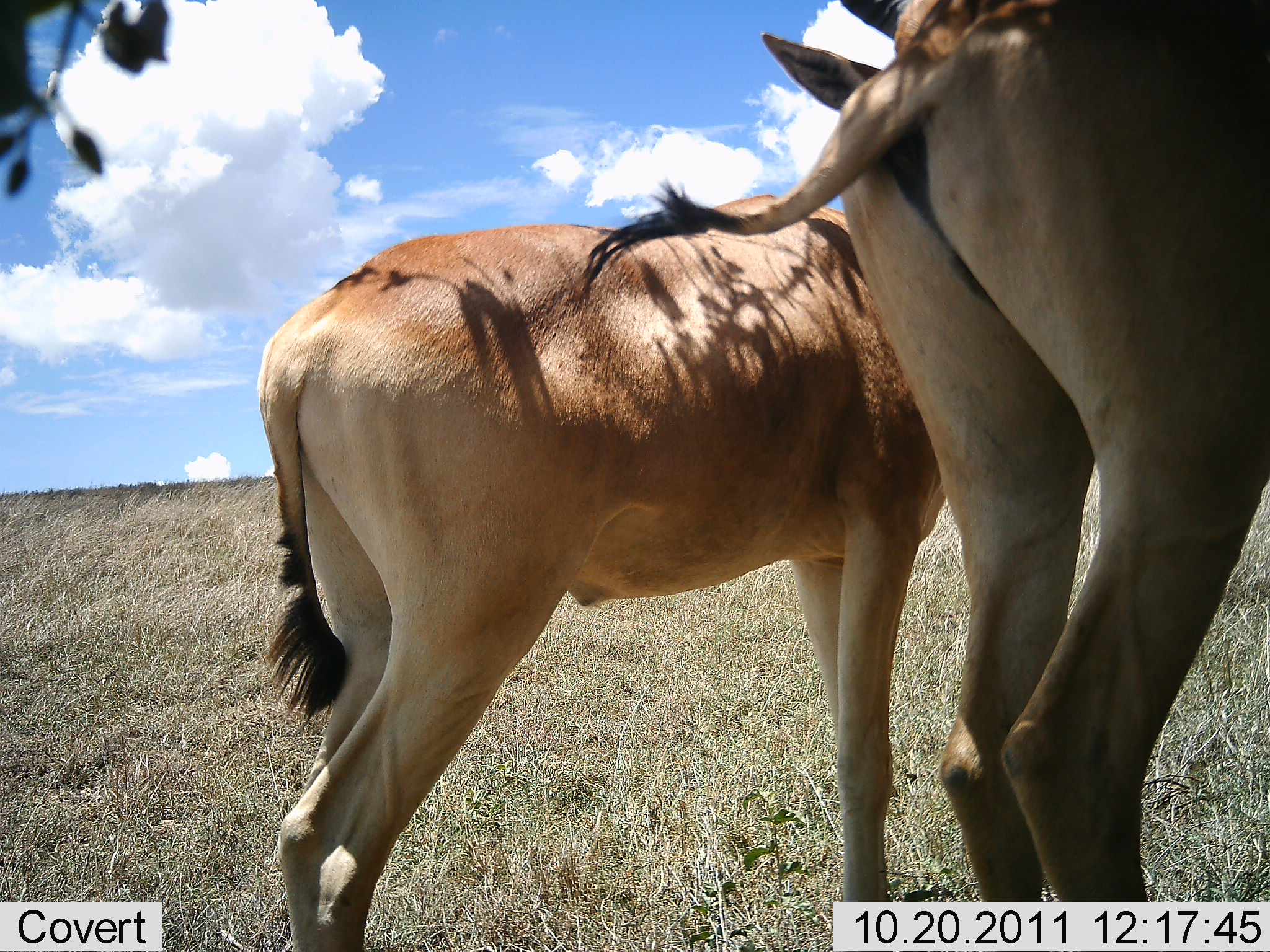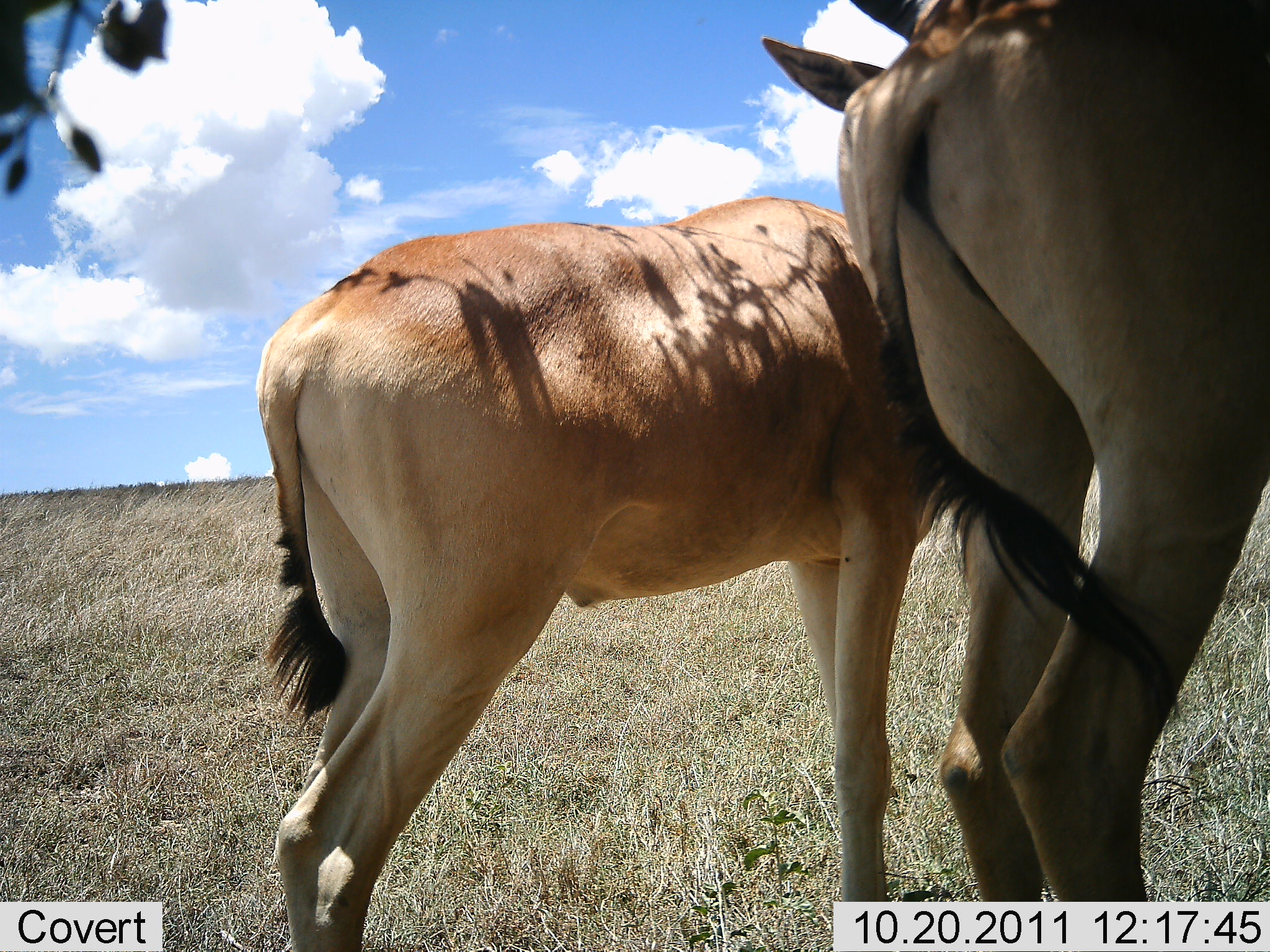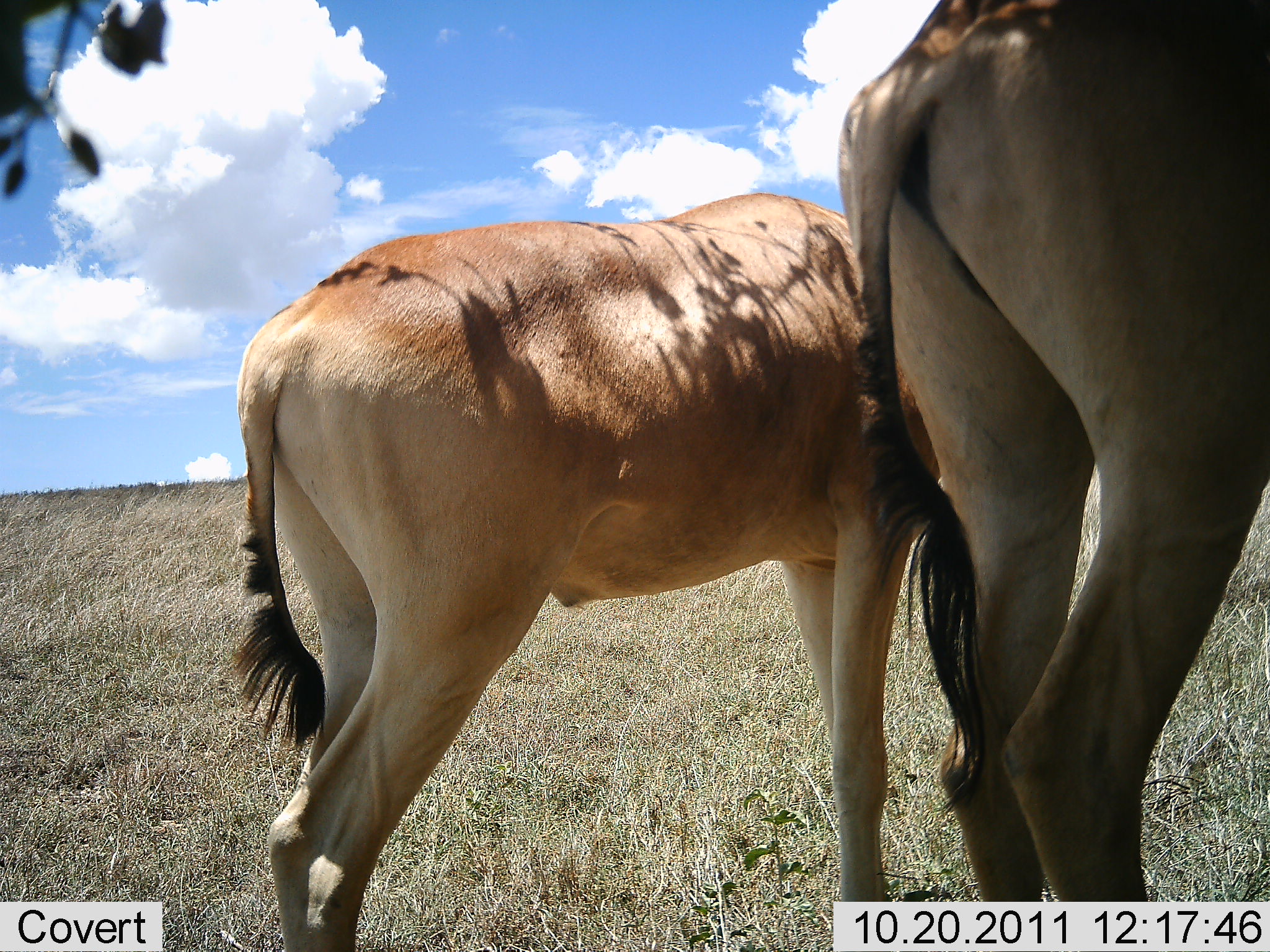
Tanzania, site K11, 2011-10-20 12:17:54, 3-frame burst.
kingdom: Animalia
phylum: Chordata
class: Mammalia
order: Artiodactyla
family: Bovidae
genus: Alcelaphus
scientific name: Alcelaphus buselaphus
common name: hartebeest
Hartebeest (Alcelaphus buselaphus), count 2. Behavior (volunteer vote fractions): standing 100%, resting 10%, moving 0%, interacting 10%. Young present (vote fraction): 40%. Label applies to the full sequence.